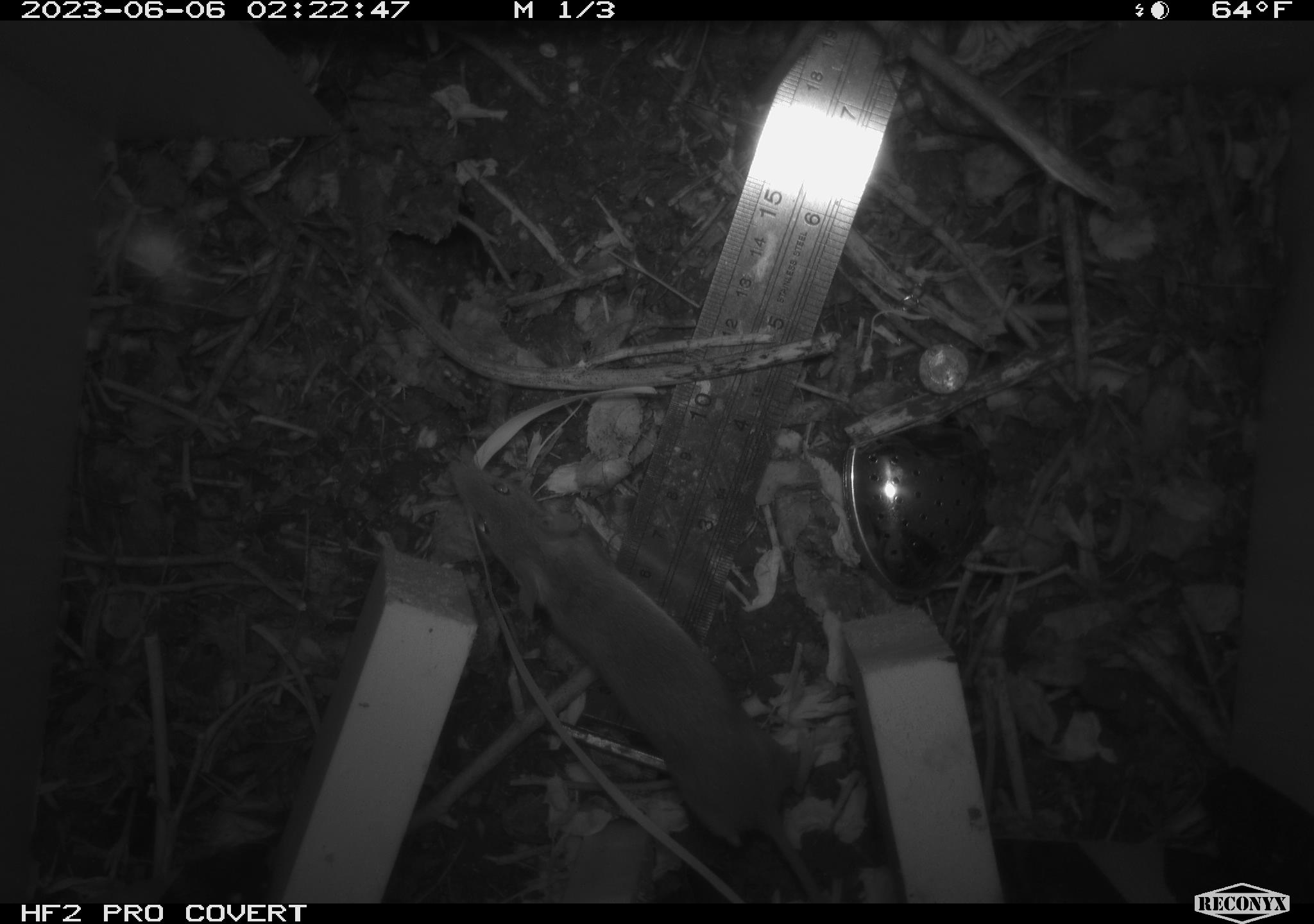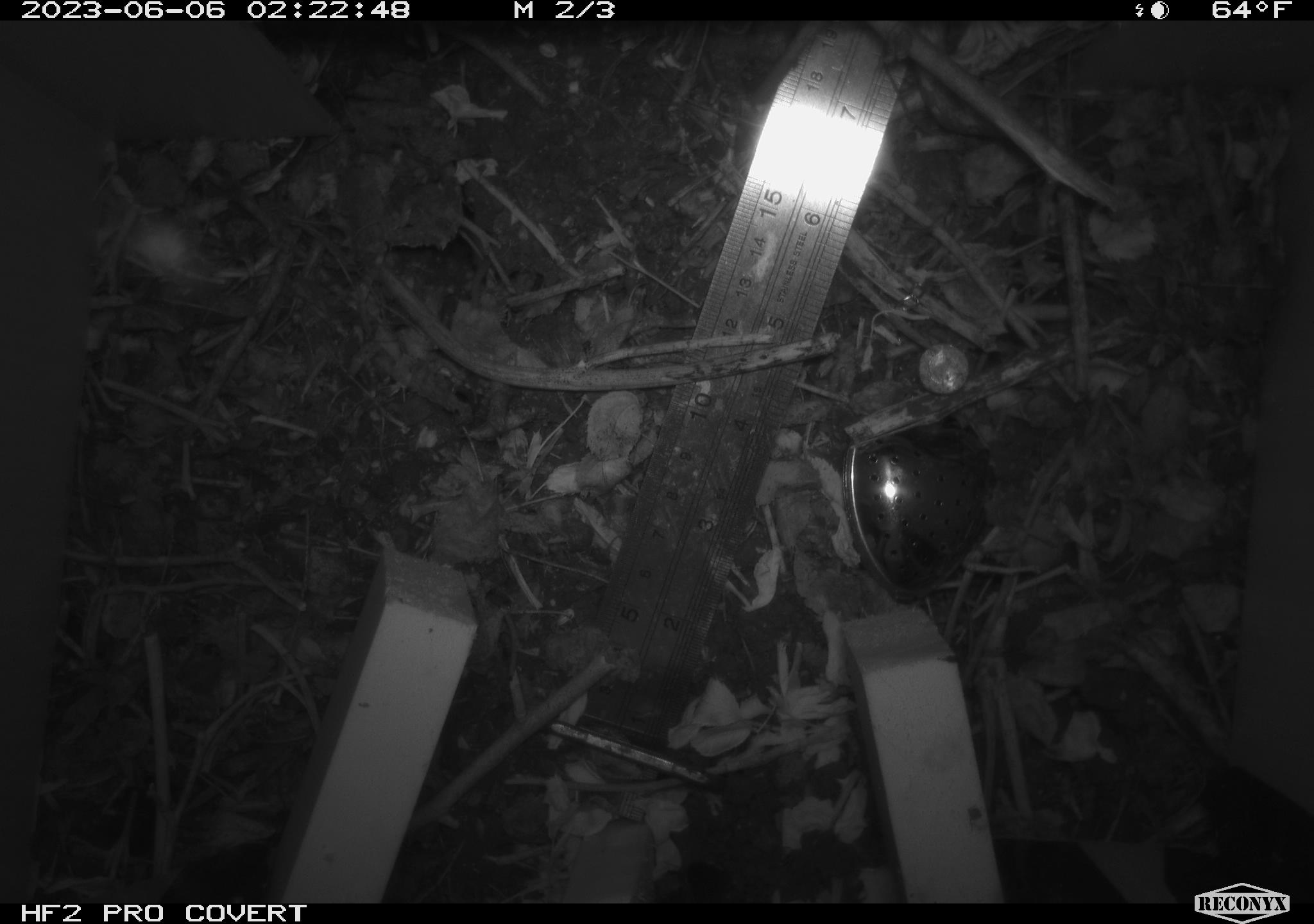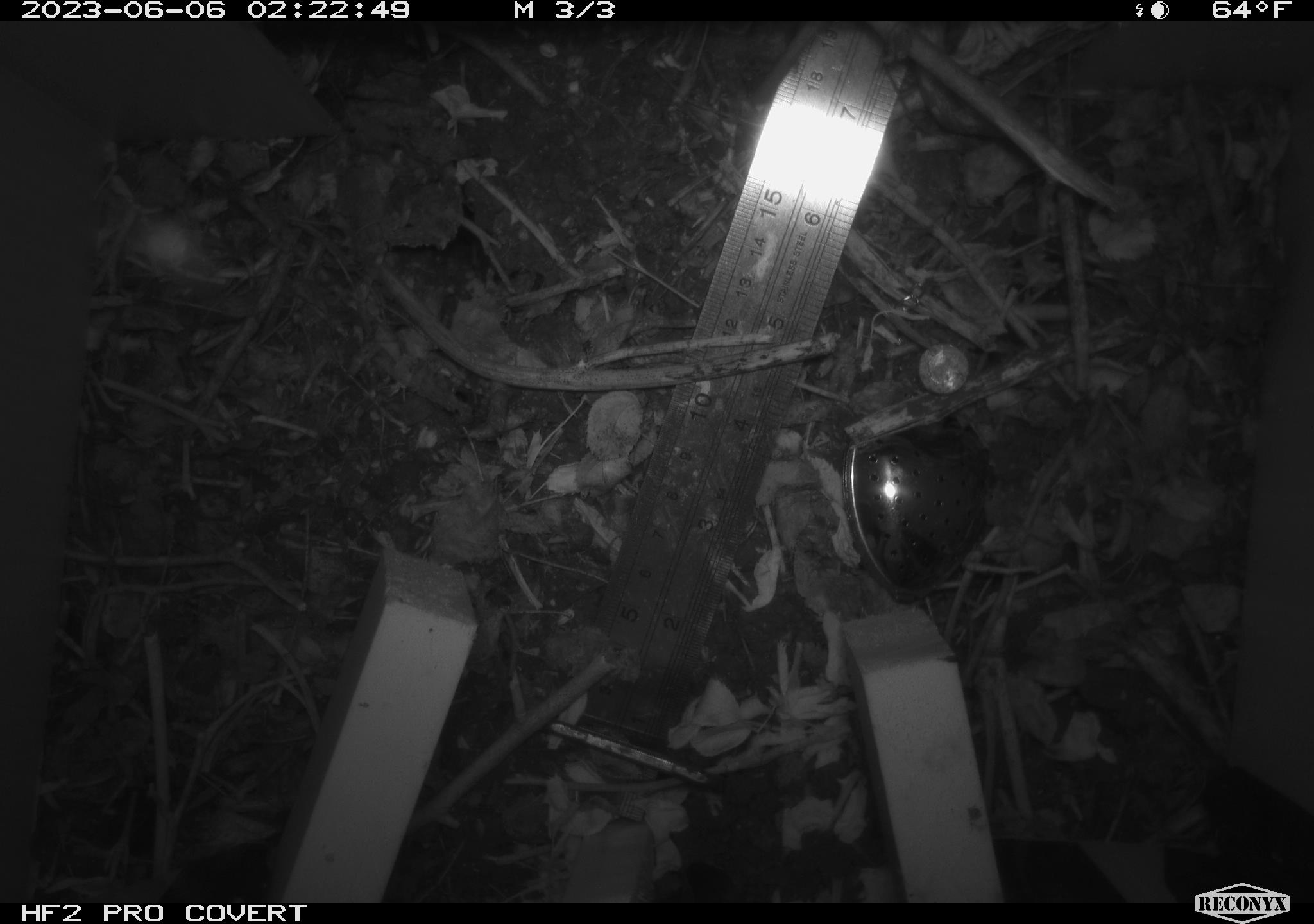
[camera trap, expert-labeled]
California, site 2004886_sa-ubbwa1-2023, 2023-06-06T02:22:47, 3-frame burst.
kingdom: Animalia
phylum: Chordata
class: Mammalia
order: Rodentia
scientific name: Rodentia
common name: rodent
Rodent (Rodentia).